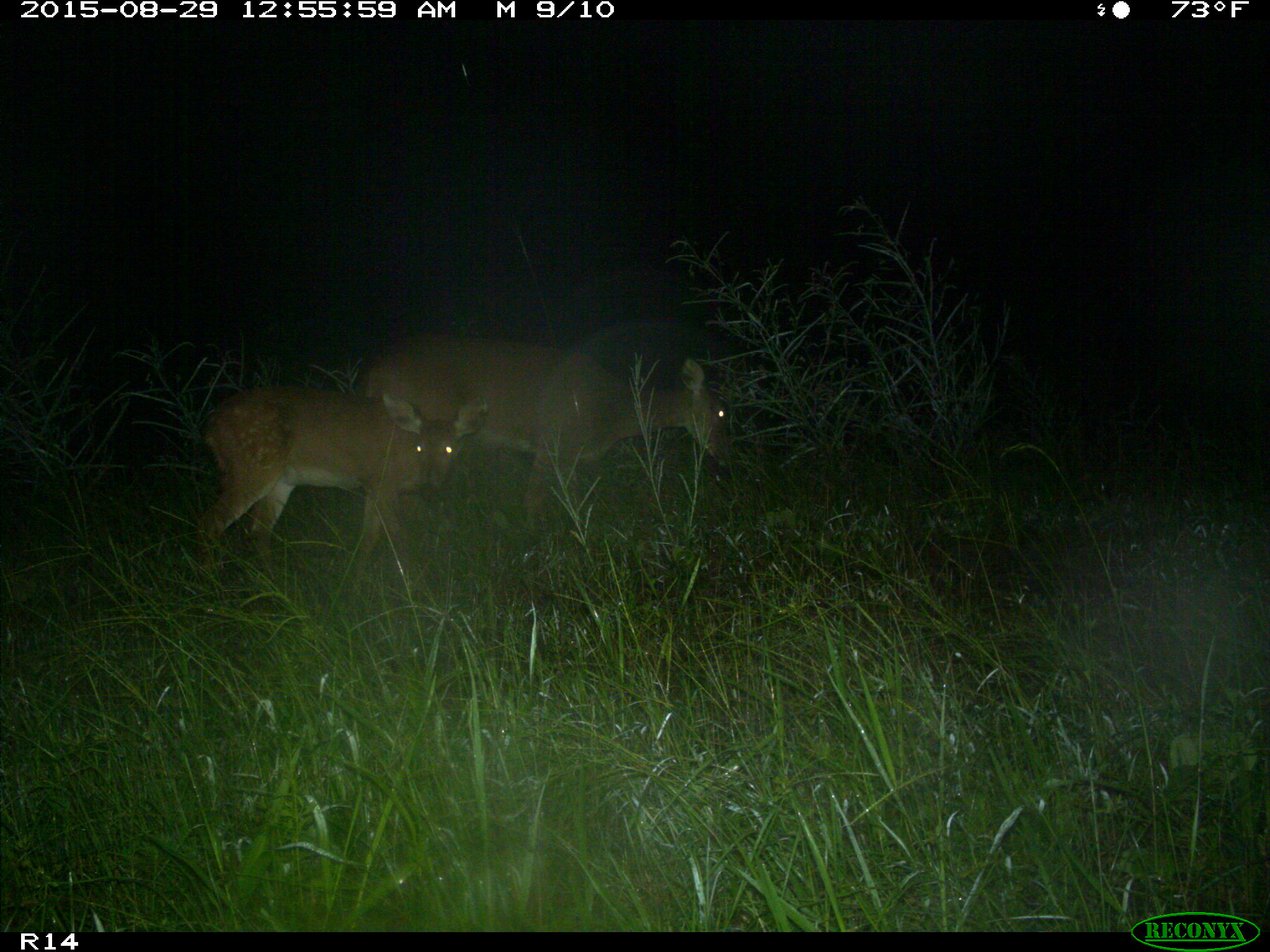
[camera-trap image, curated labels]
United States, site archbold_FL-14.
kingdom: Animalia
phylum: Chordata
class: Mammalia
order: Artiodactyla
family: Cervidae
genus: Odocoileus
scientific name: Odocoileus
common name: deer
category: unidentified deer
Unidentified deer (deer) (Odocoileus).